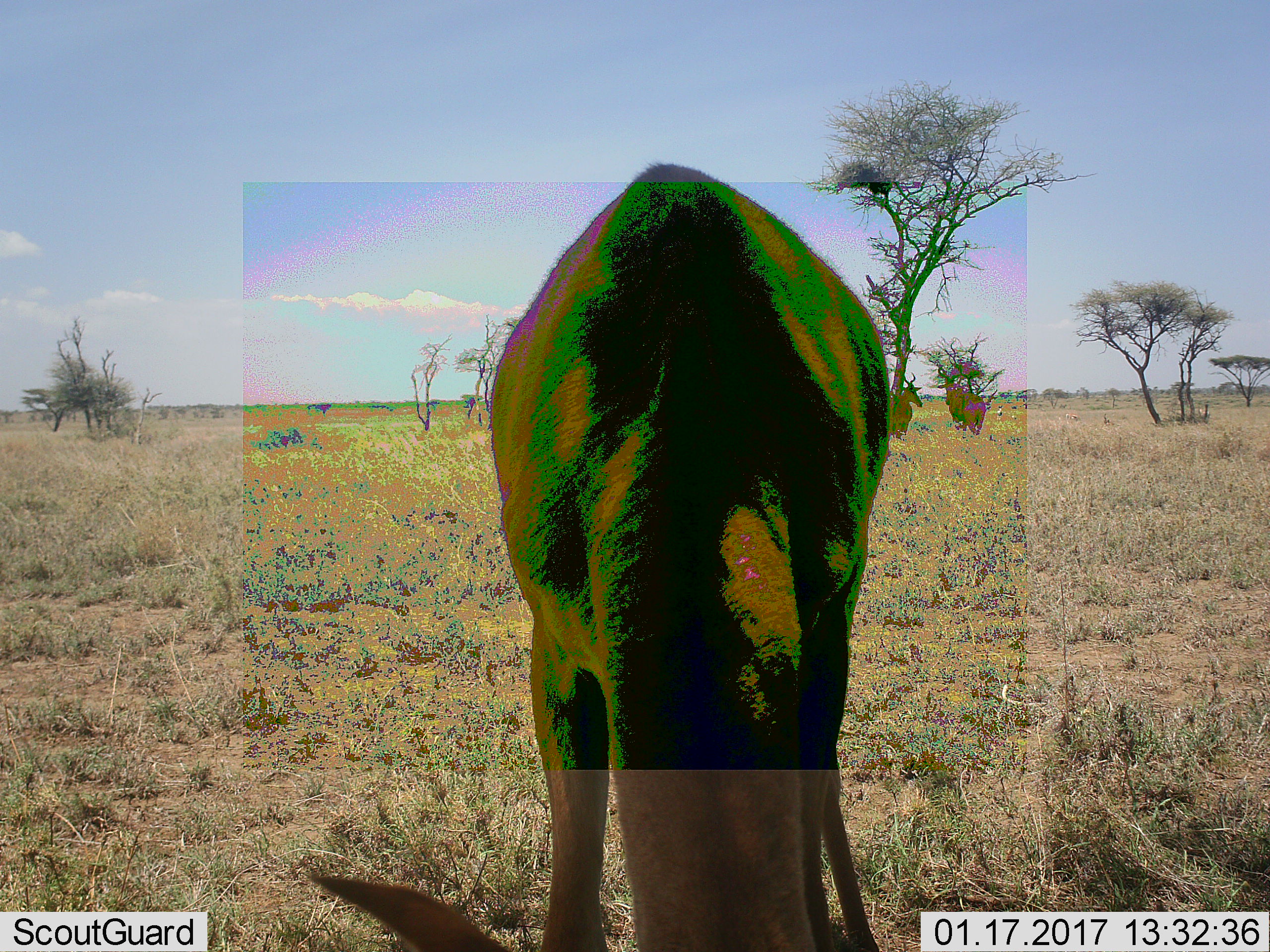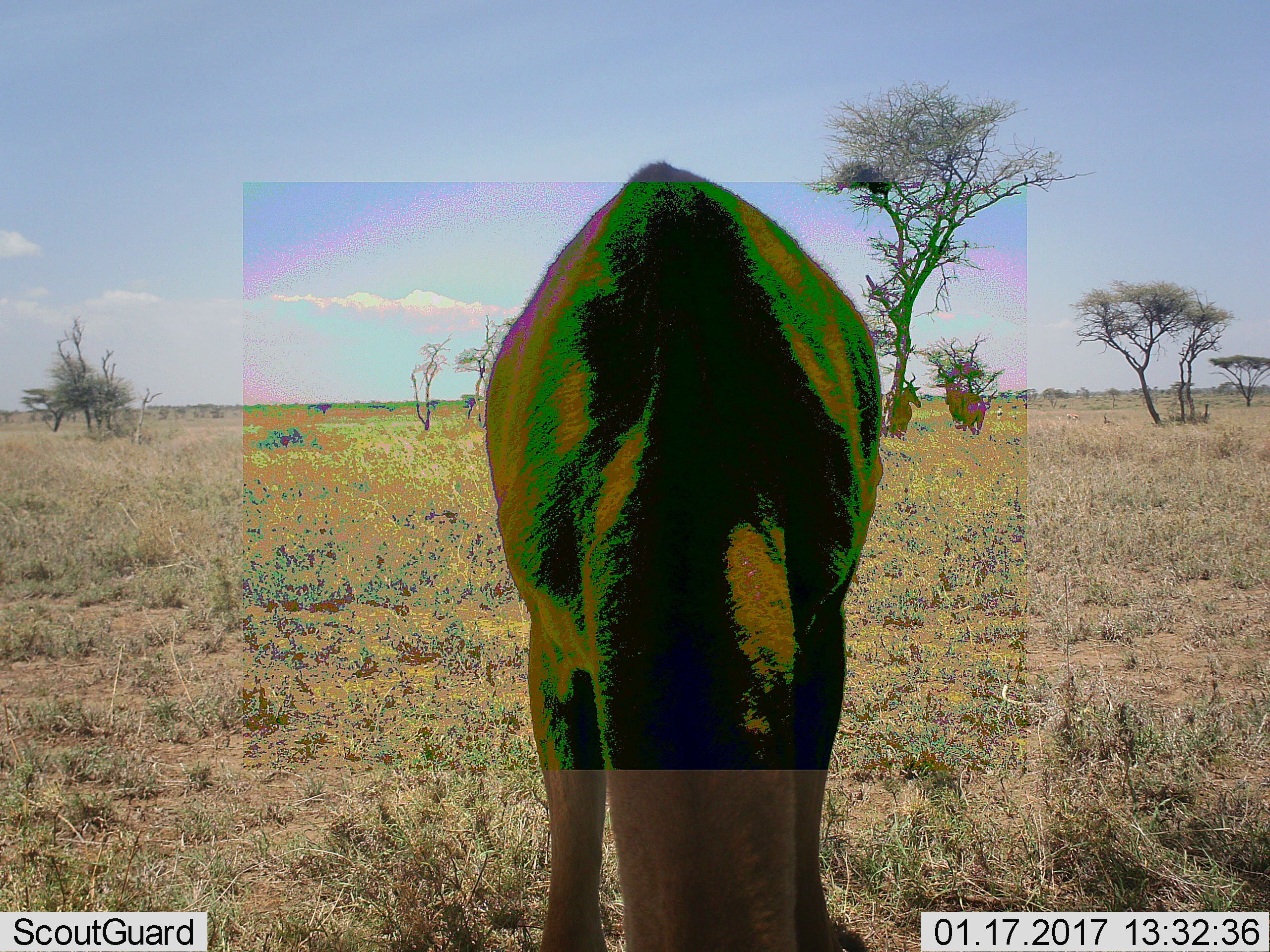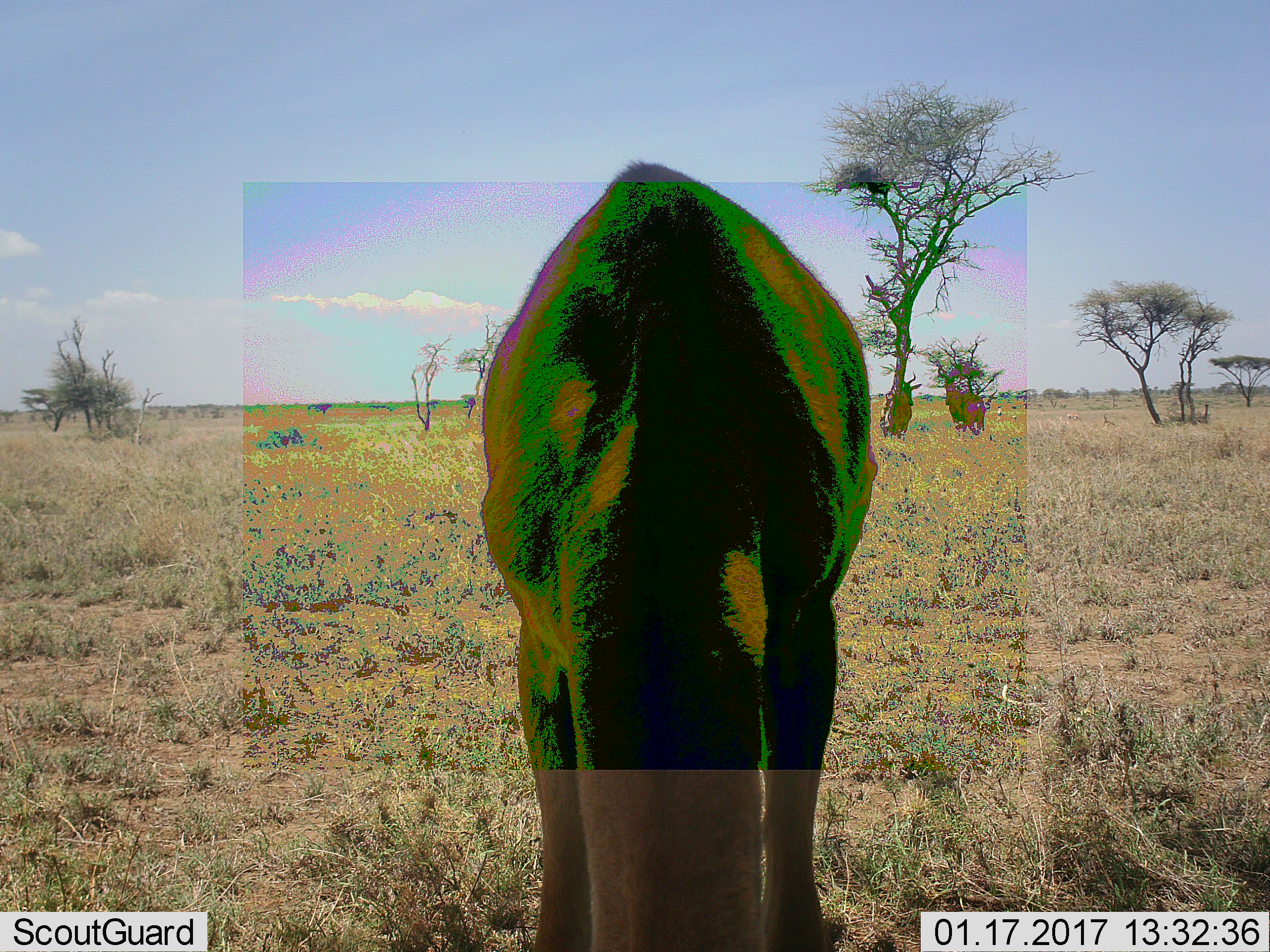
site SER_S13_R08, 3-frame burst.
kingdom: Animalia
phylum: Chordata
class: Mammalia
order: Artiodactyla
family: Bovidae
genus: Alcelaphus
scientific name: Alcelaphus buselaphus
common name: hartebeest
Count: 3.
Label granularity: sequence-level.